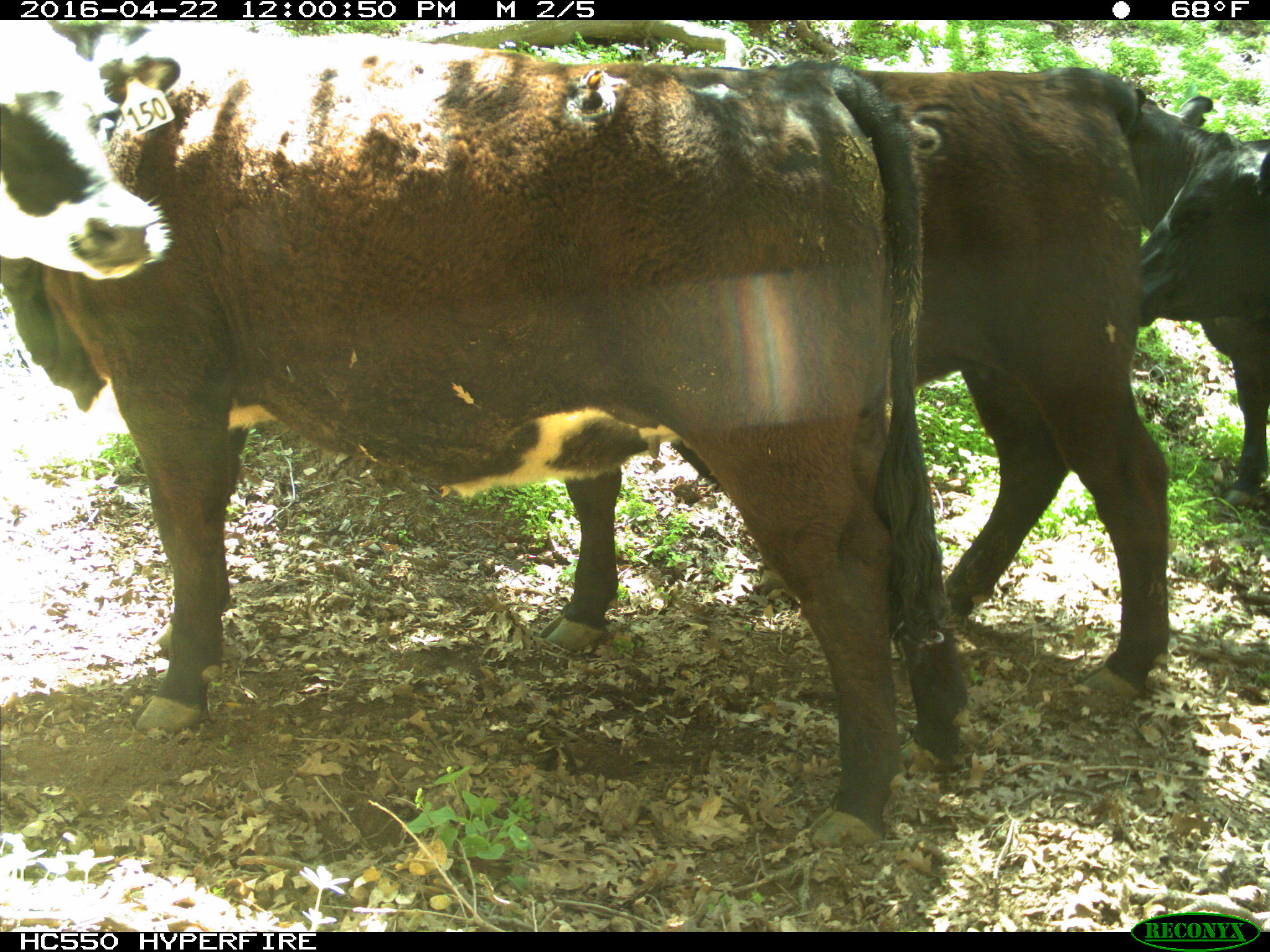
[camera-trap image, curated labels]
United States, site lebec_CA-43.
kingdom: Animalia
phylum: Chordata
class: Mammalia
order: Artiodactyla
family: Bovidae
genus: Bos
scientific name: Bos taurus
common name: domestic cow